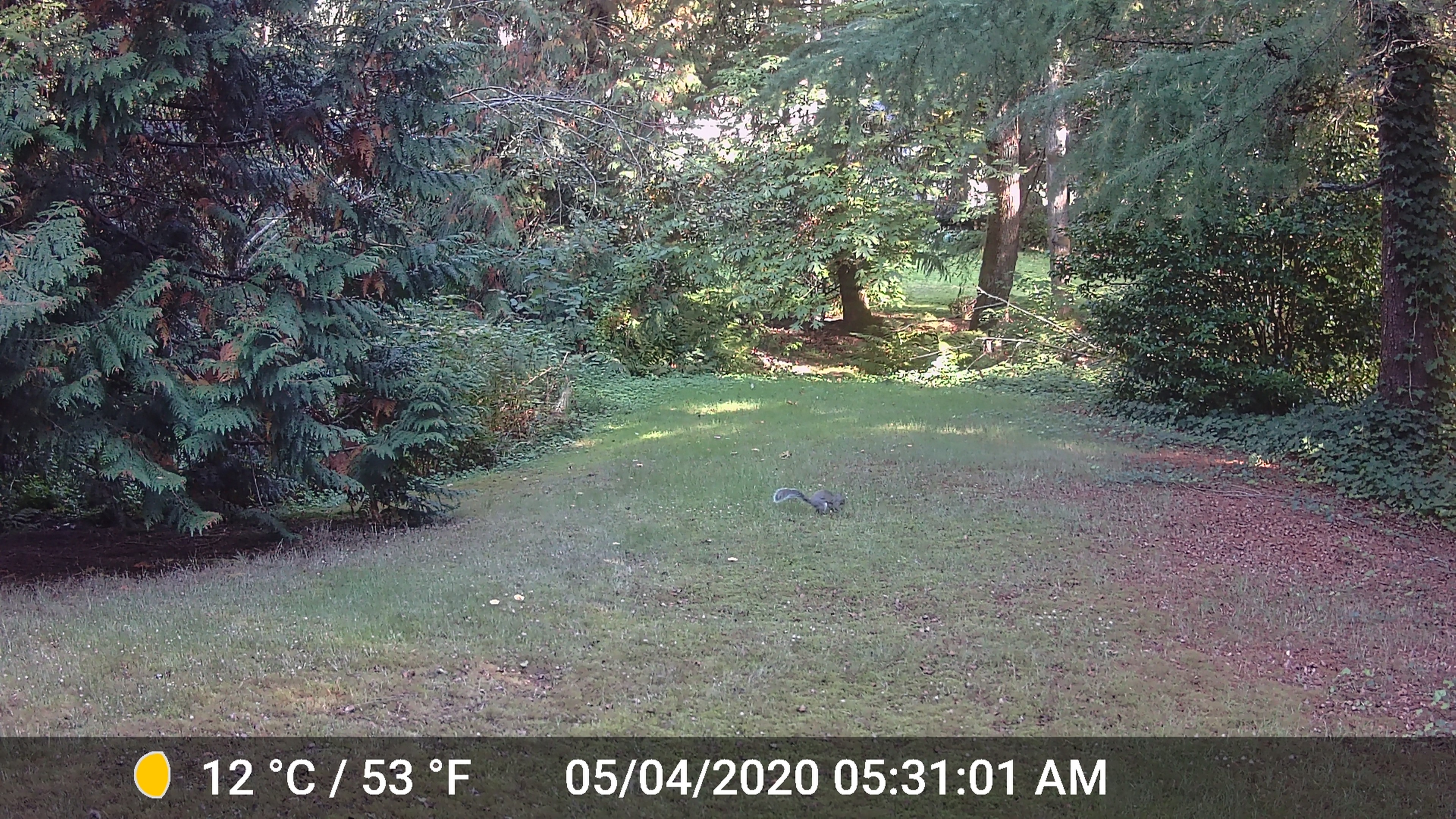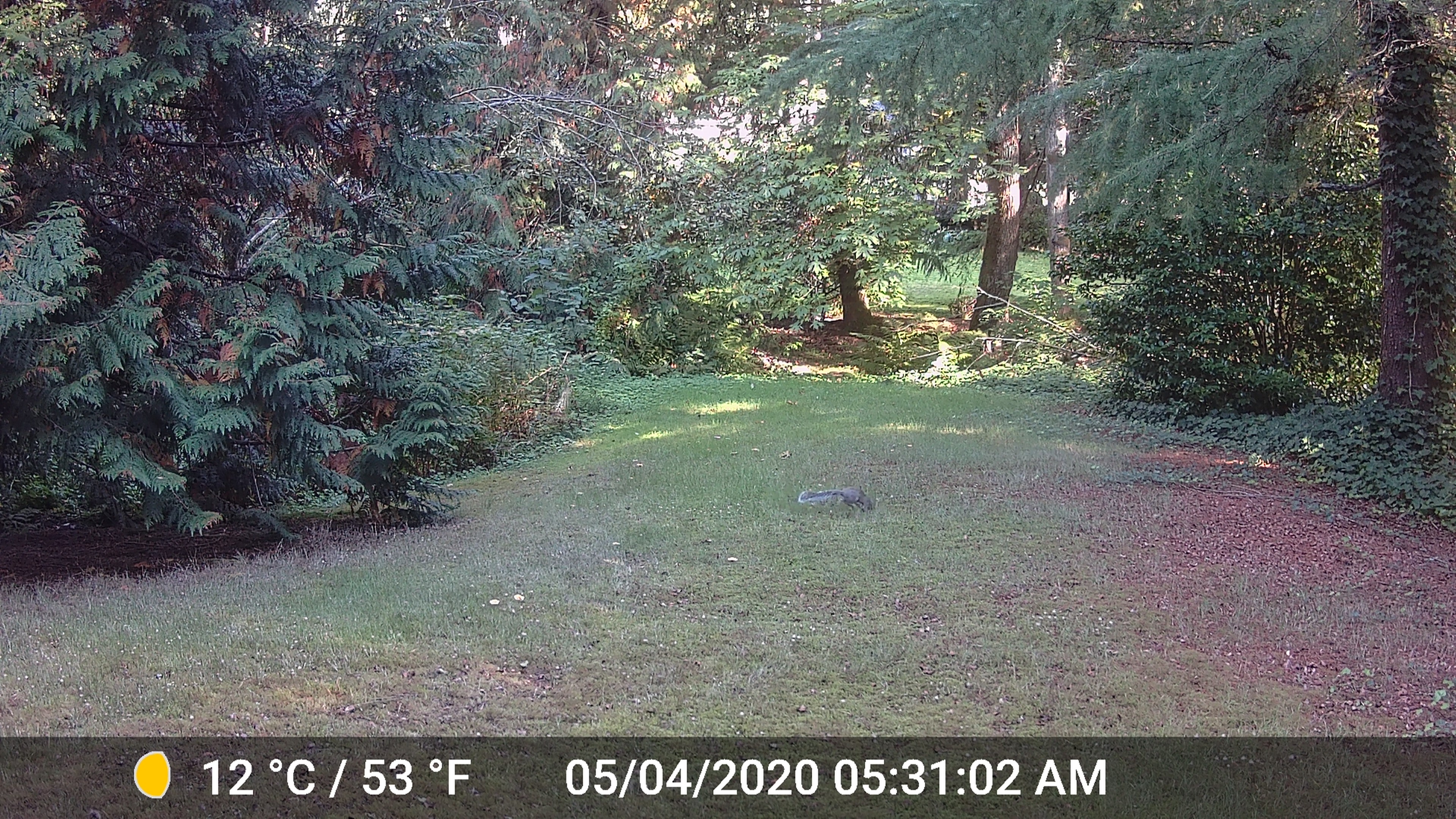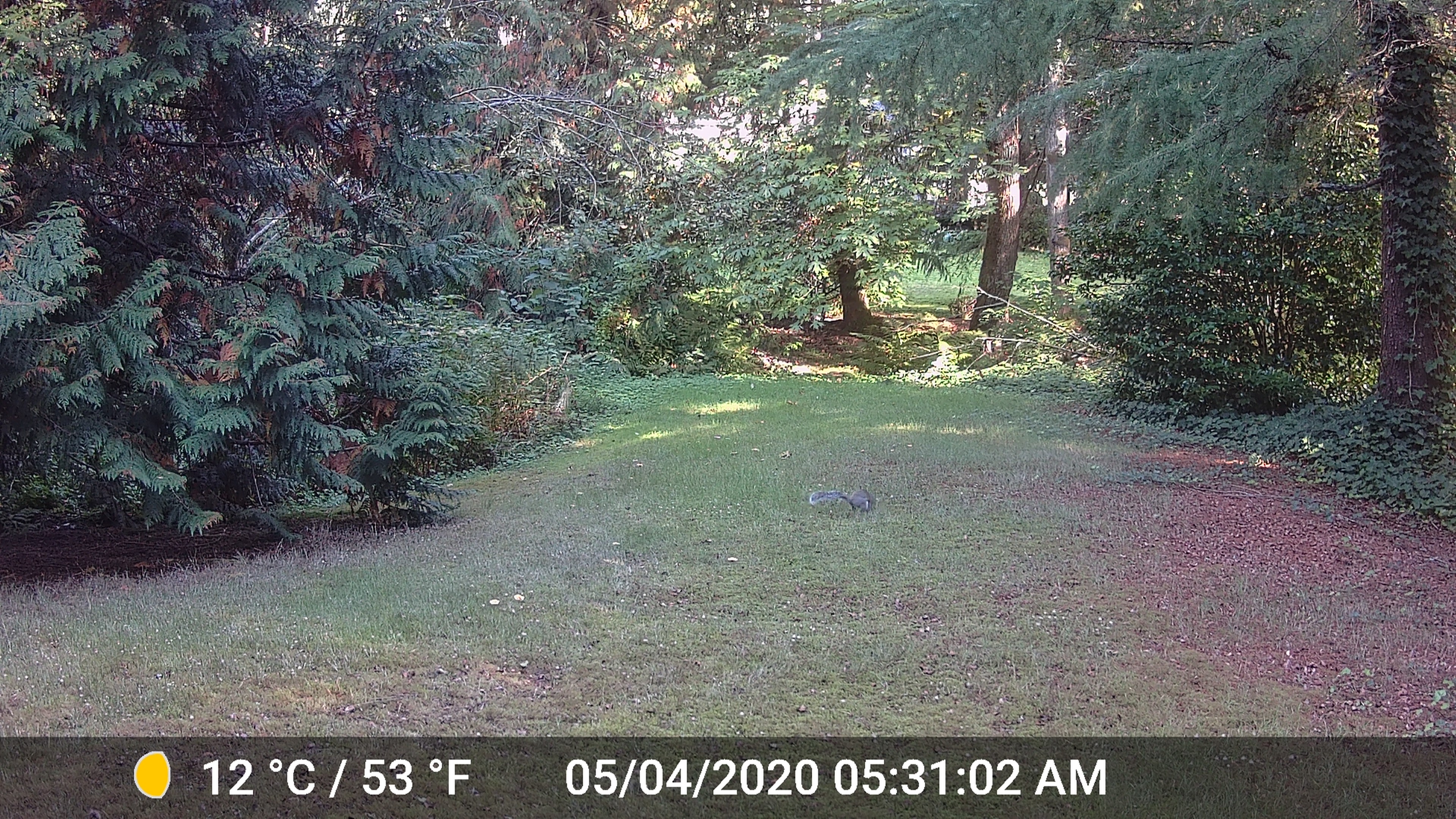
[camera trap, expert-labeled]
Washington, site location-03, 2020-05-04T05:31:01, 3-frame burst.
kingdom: Animalia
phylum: Chordata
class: Mammalia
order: Rodentia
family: Sciuridae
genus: Sciurus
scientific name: Sciurus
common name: squirrel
Squirrel (Sciurus).